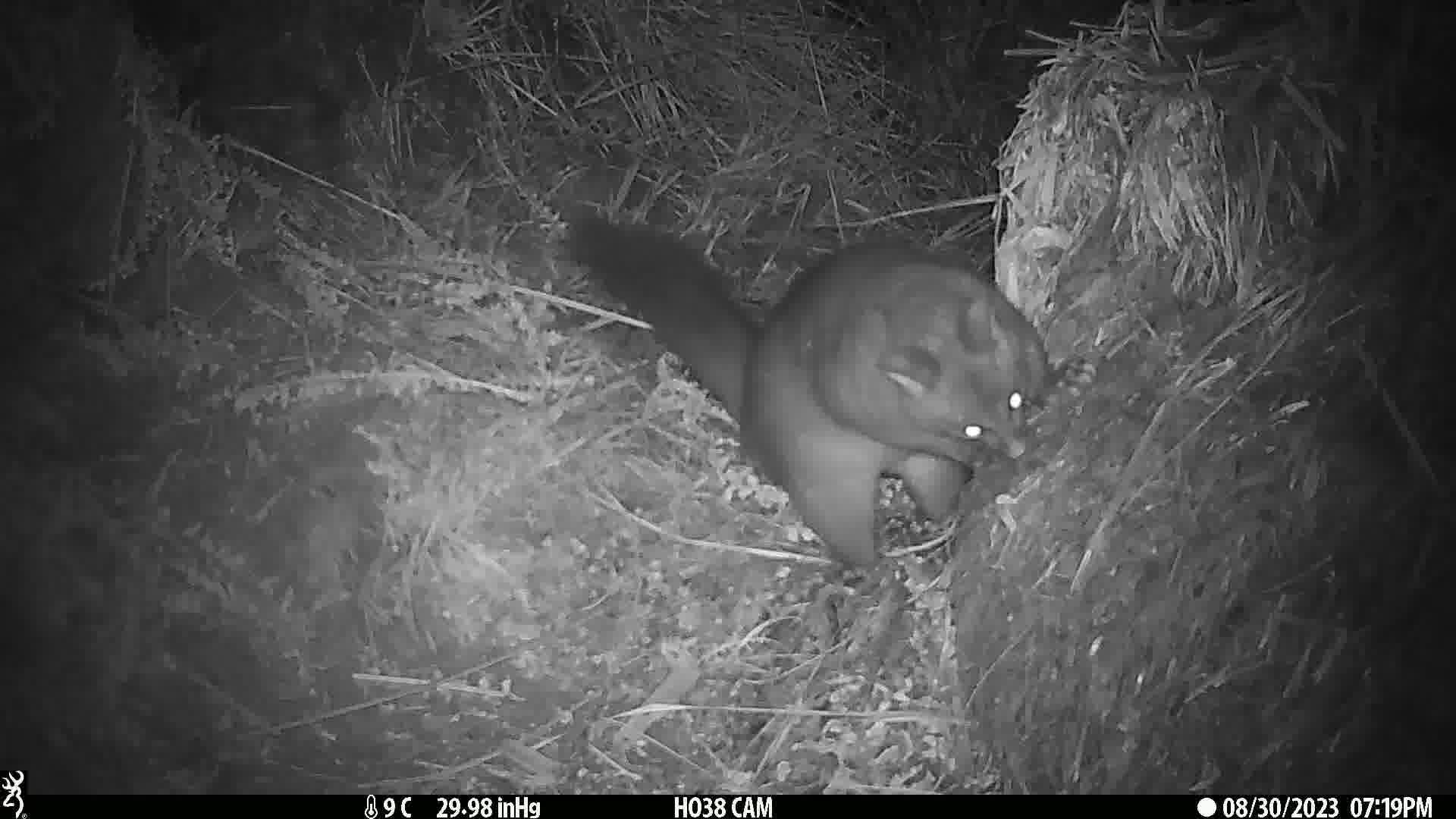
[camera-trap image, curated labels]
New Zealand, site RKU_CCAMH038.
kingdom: Animalia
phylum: Chordata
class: Mammalia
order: Diprotodontia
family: Phalangeridae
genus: Trichosurus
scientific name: Trichosurus vulpecula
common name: common brushtail possum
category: possum